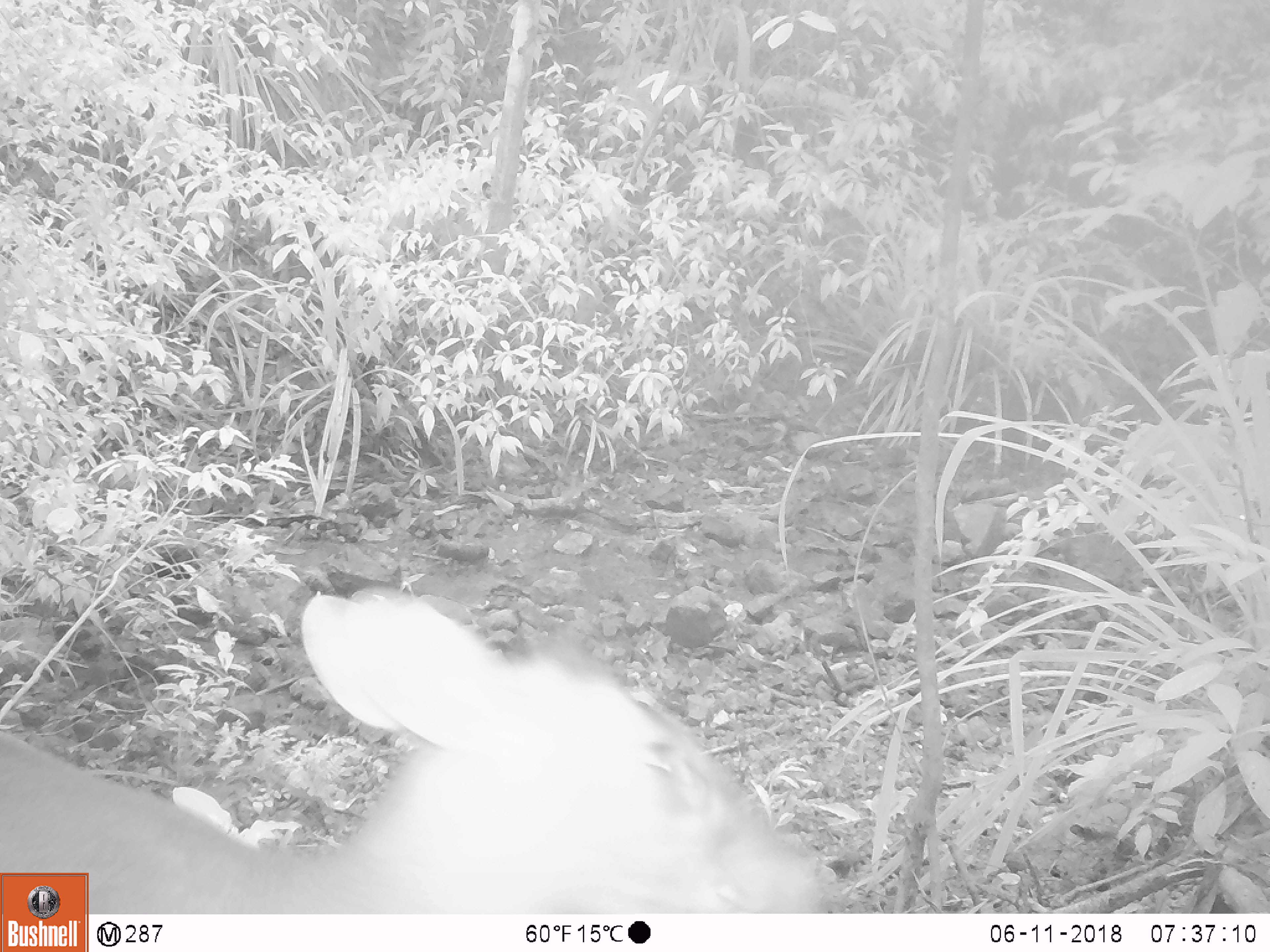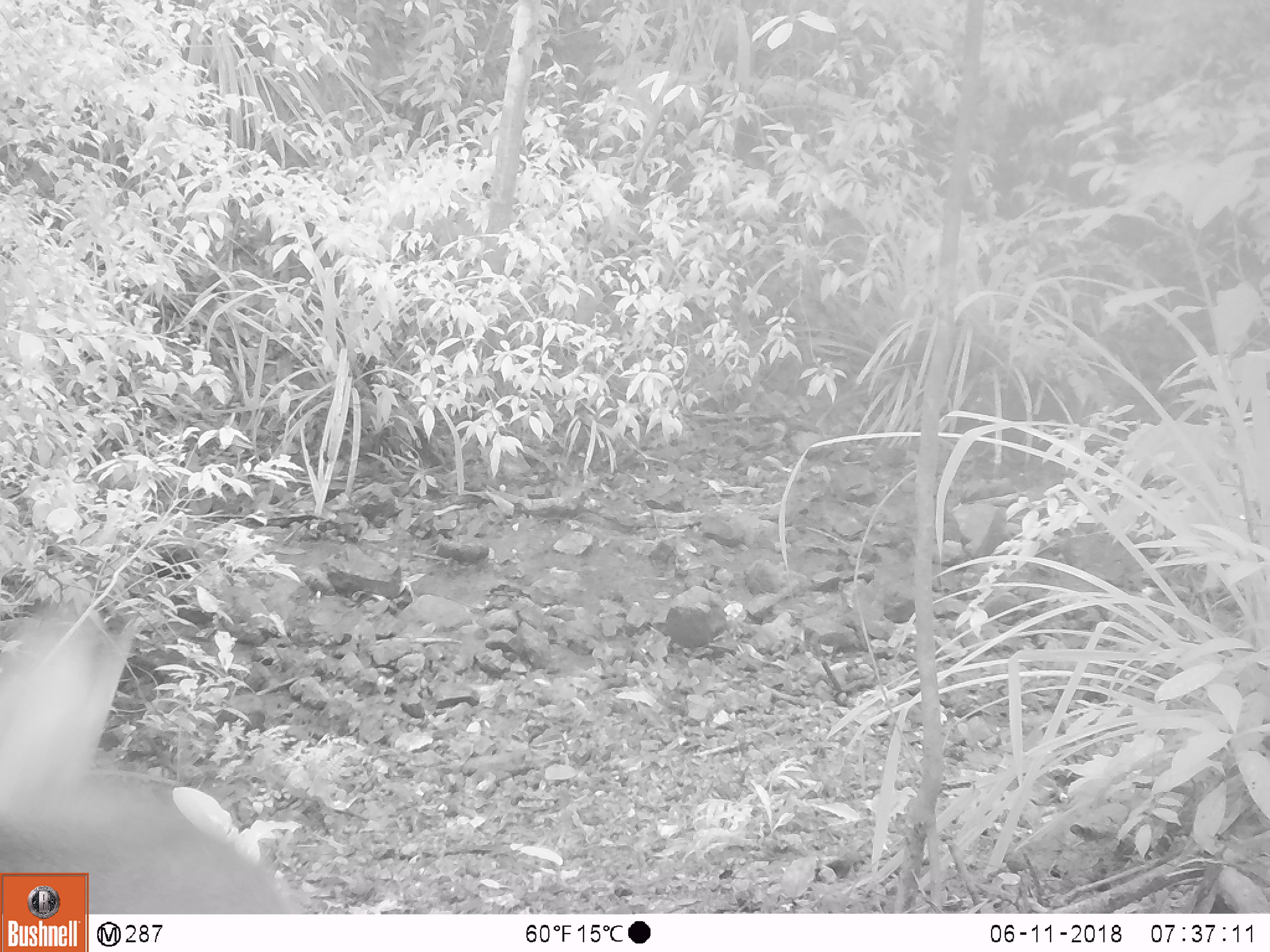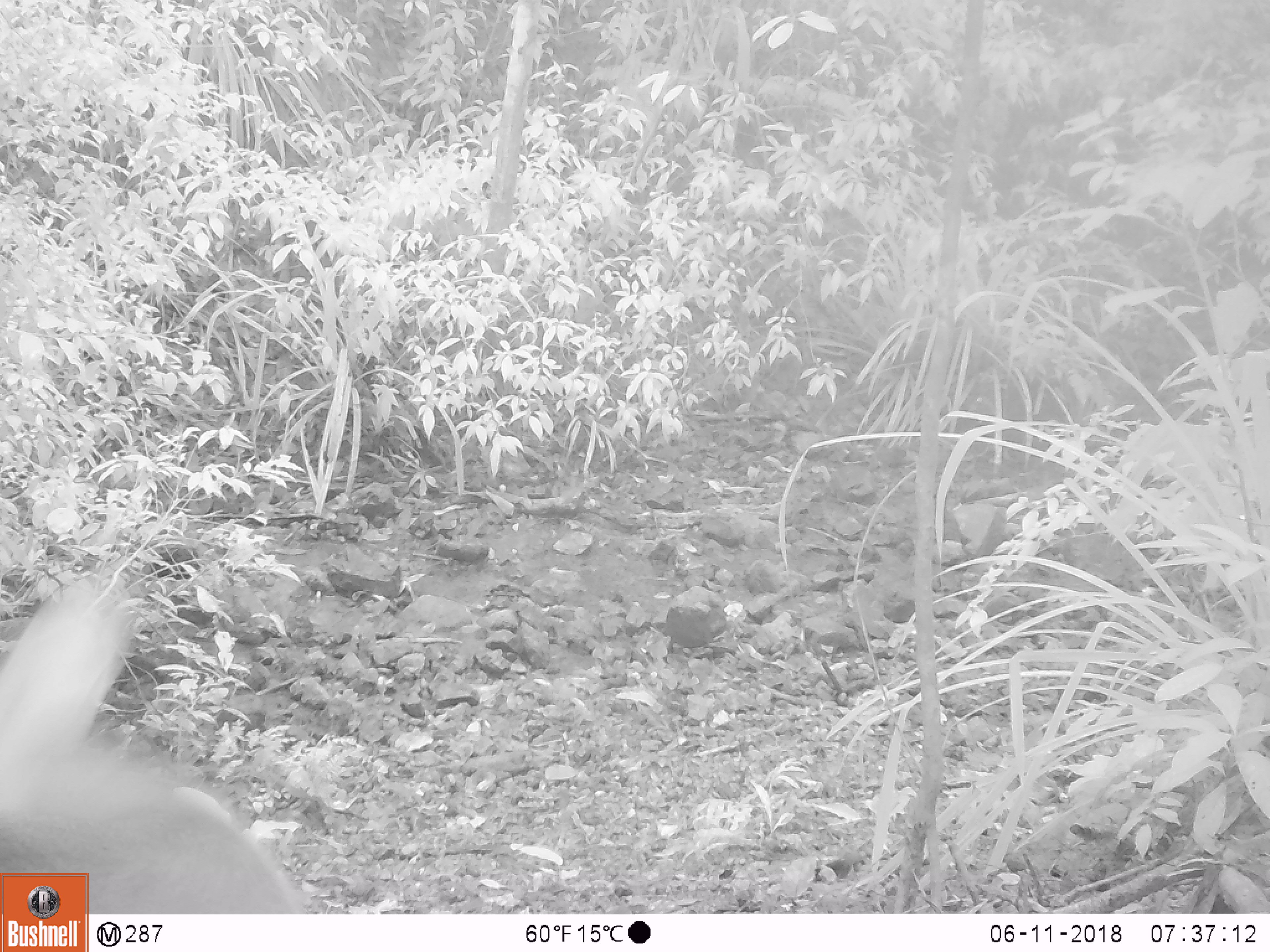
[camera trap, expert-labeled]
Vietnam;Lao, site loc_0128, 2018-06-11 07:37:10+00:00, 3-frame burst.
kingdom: Animalia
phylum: Chordata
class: Mammalia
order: Artiodactyla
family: Cervidae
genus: Muntiacus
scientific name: Muntiacus rooseveltorum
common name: roosevelt's muntjac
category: roosevelts muntjac group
Roosevelts muntjac group (roosevelt's muntjac) (Muntiacus rooseveltorum). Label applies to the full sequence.